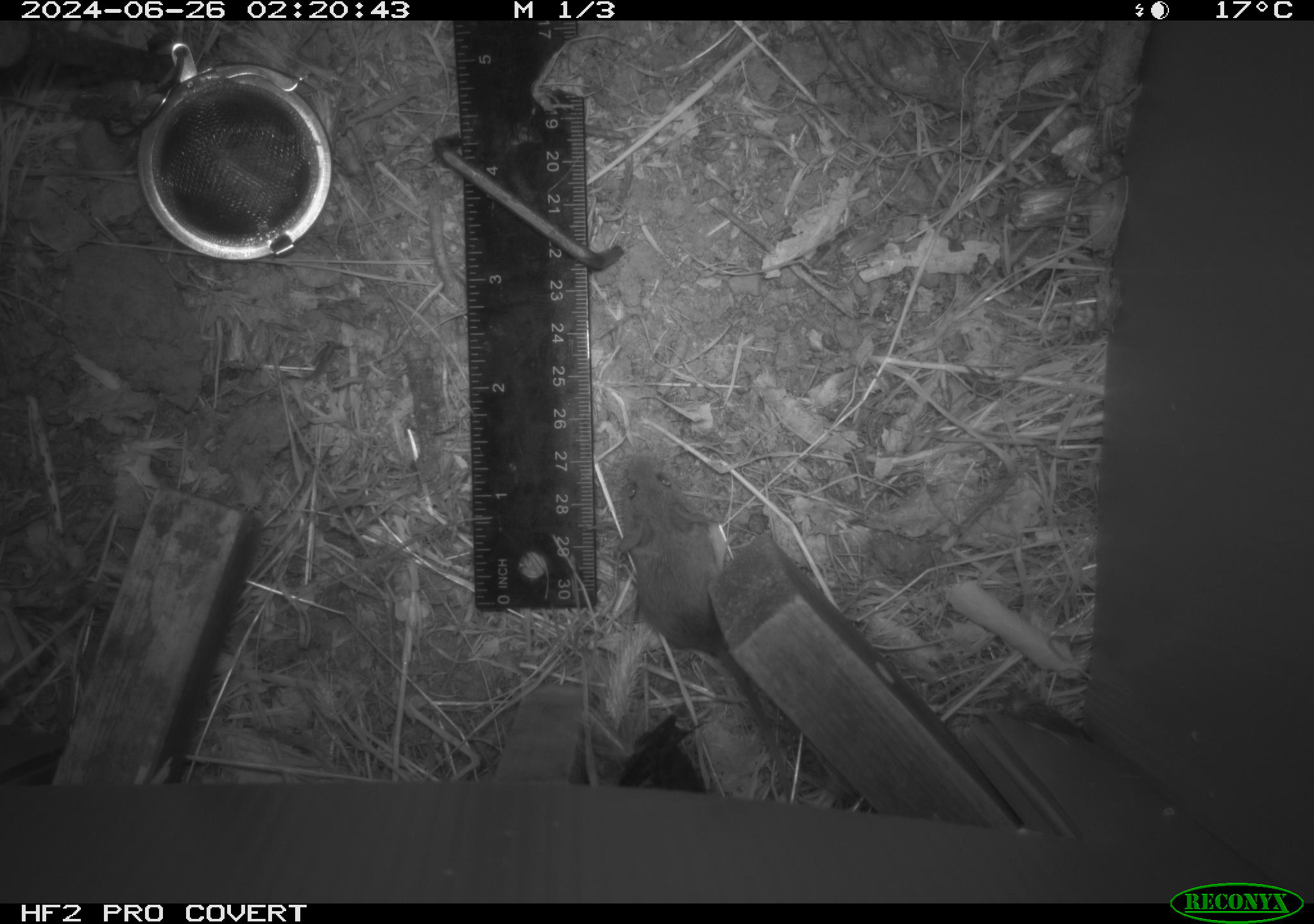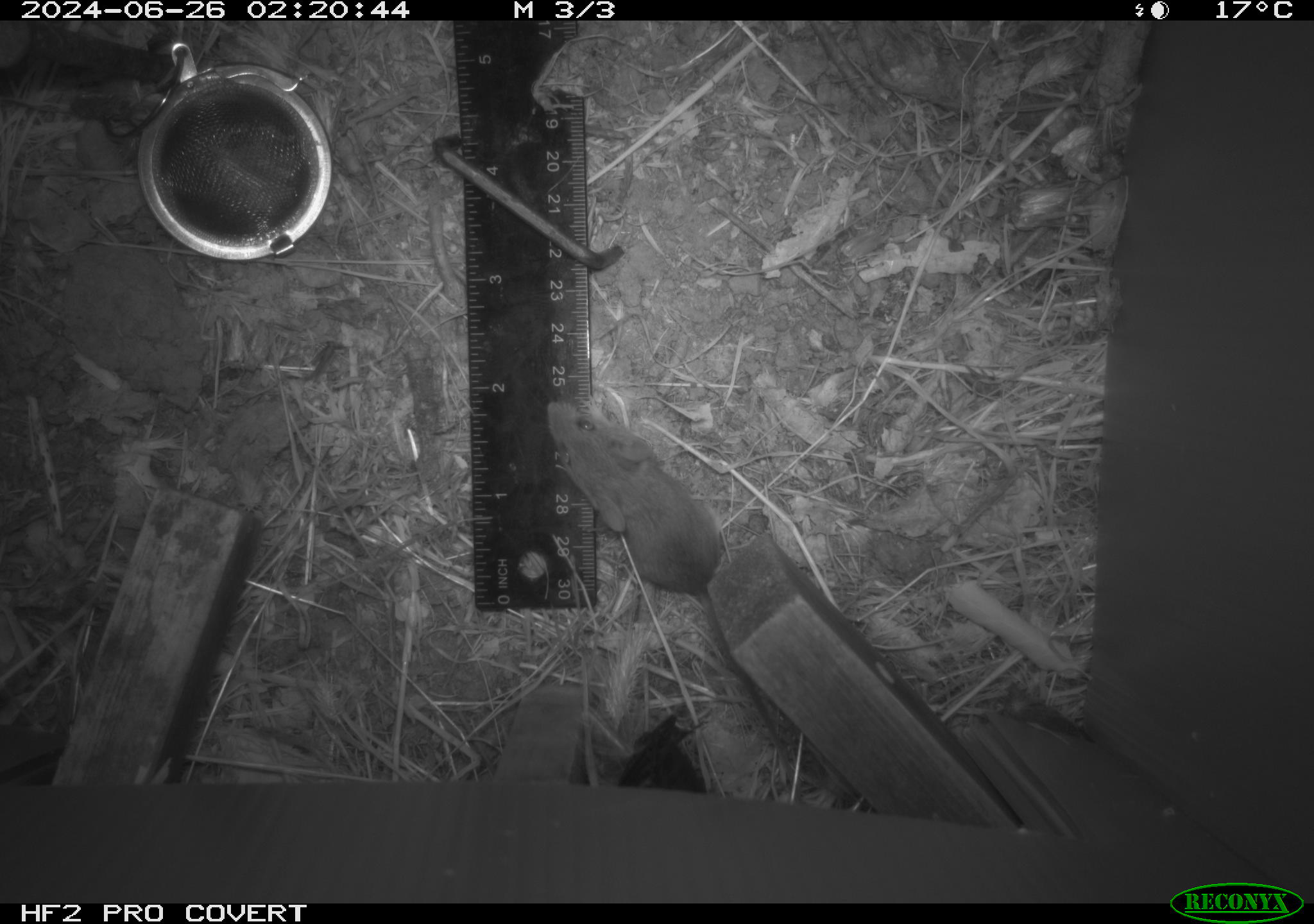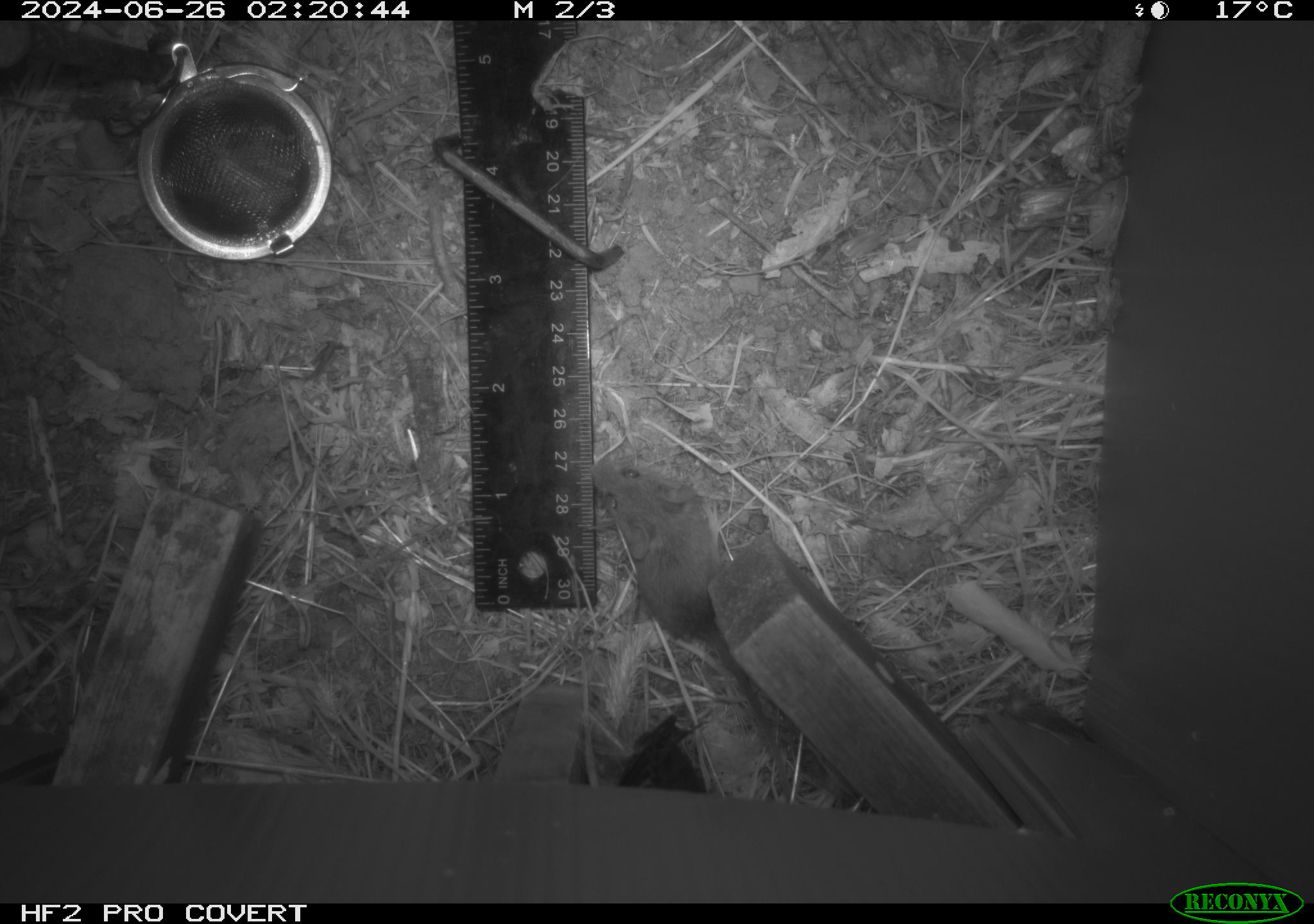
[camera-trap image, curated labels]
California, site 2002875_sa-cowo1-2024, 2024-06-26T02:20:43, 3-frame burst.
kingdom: Animalia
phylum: Chordata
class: Mammalia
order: Rodentia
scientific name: Rodentia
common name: mouse species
Mouse species (Rodentia).